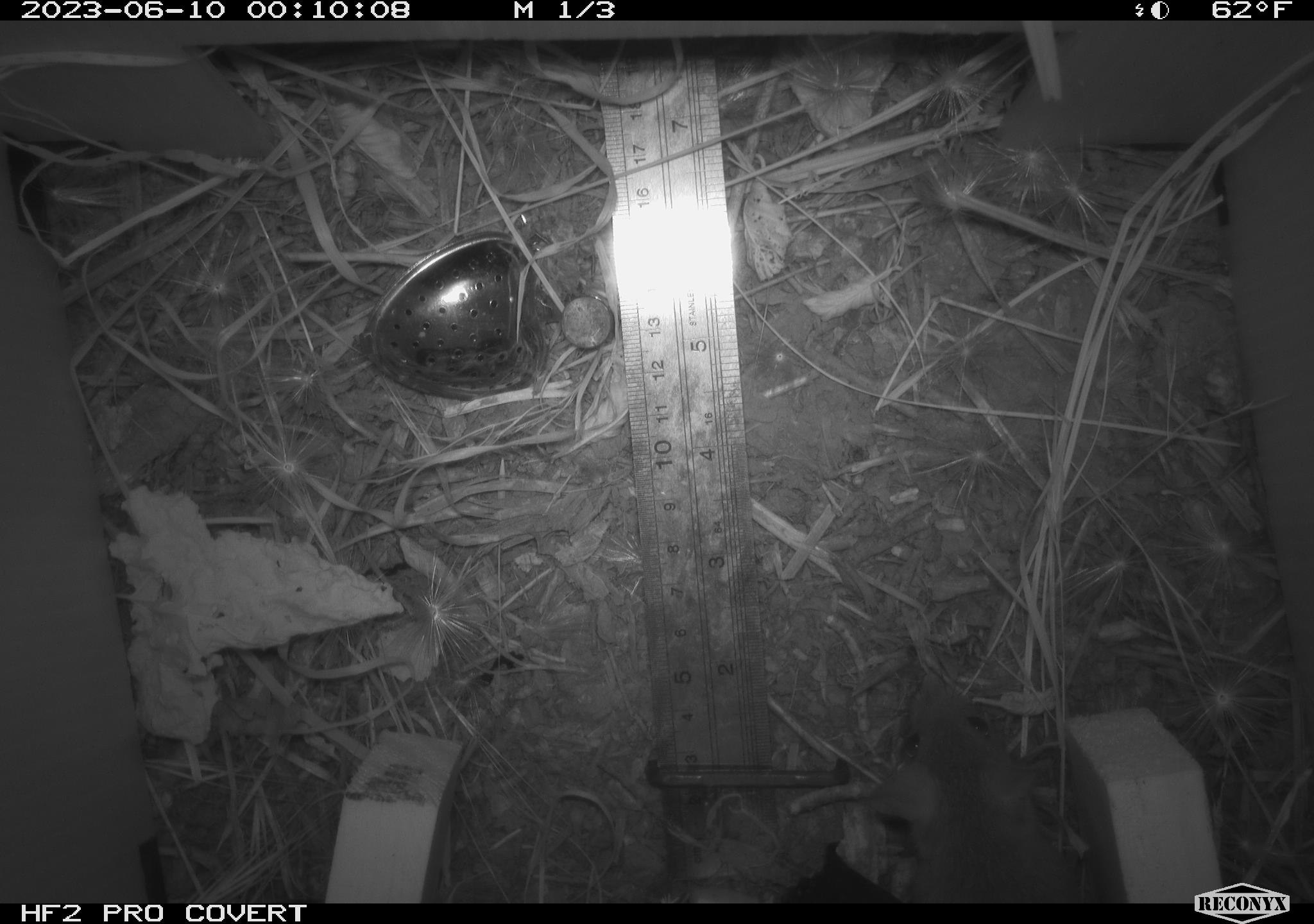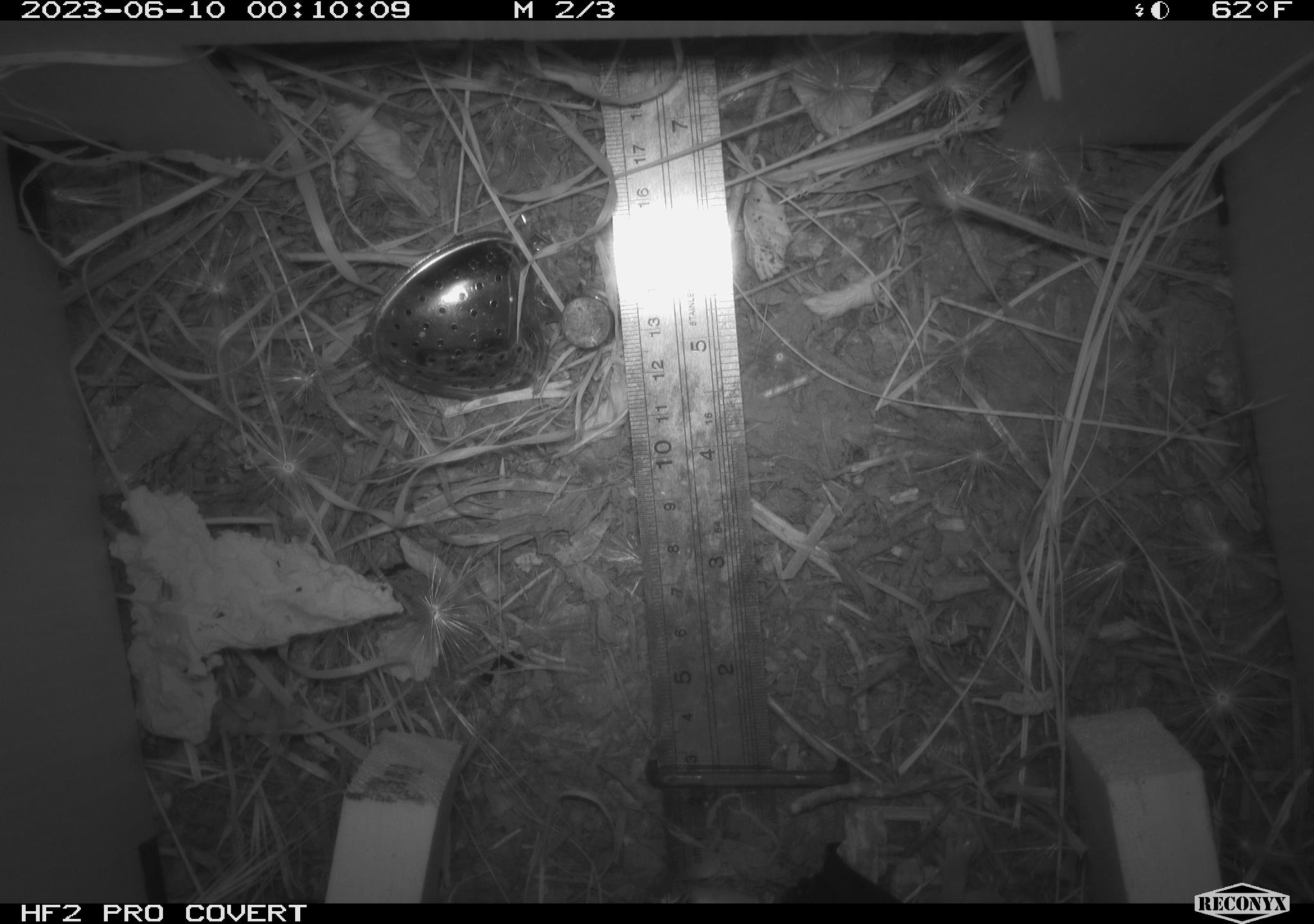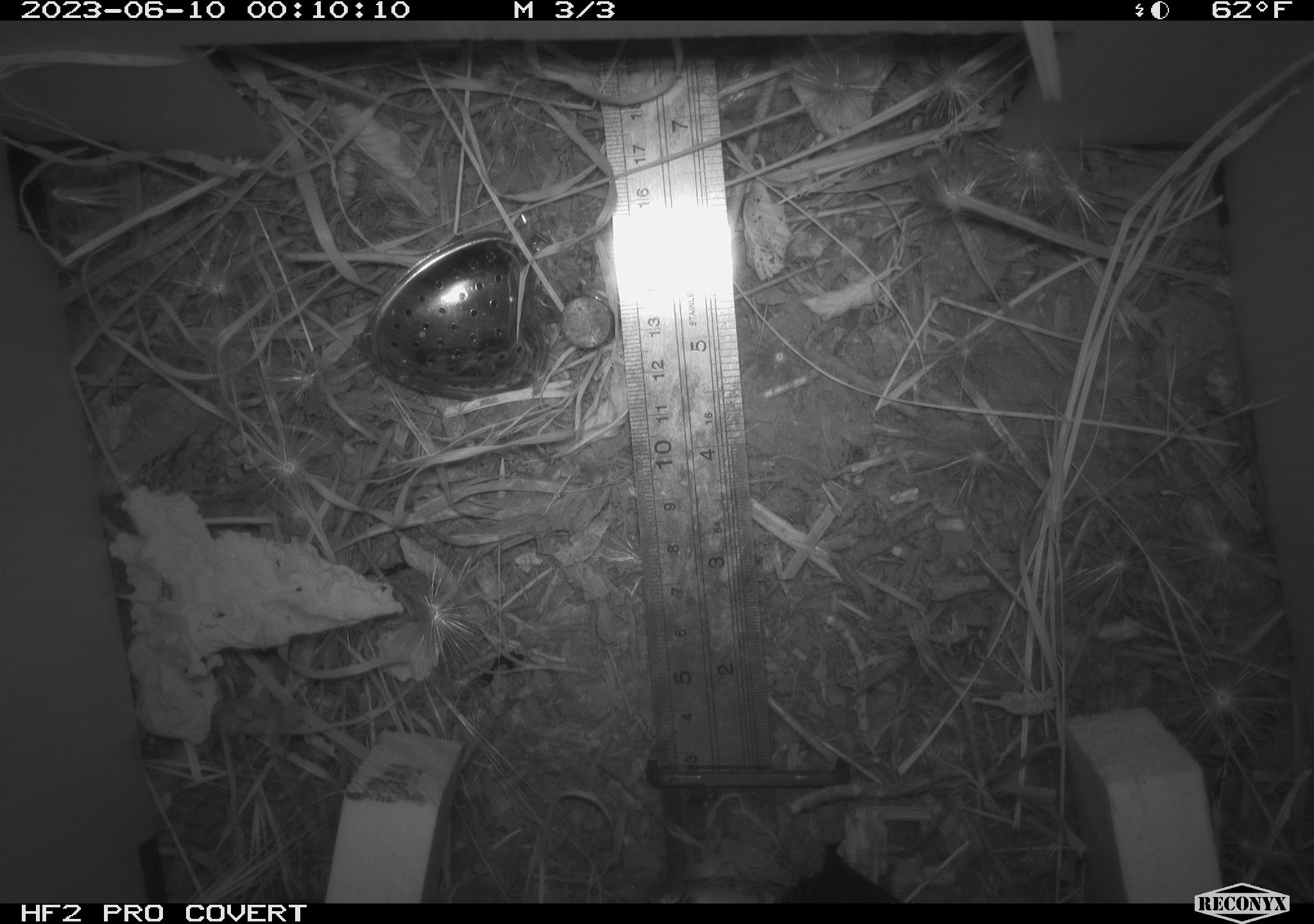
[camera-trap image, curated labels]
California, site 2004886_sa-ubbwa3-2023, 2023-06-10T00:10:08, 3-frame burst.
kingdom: Animalia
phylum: Chordata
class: Mammalia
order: Rodentia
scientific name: Rodentia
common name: mouse species